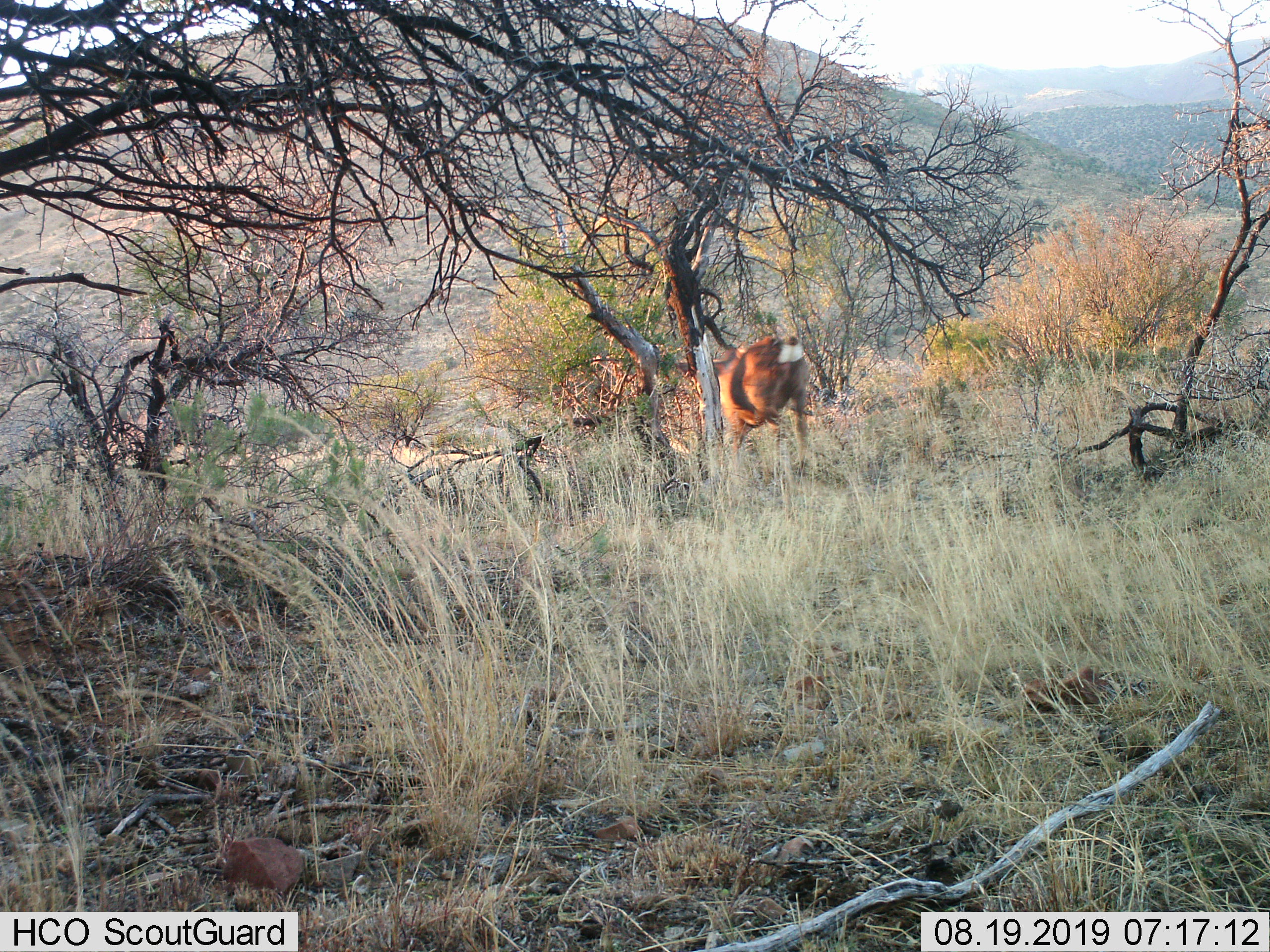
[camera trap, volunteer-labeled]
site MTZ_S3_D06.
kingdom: Animalia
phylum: Chordata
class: Mammalia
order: Artiodactyla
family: Bovidae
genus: Damaliscus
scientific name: Damaliscus pygargus phillipsi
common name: blesbok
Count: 1.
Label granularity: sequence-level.